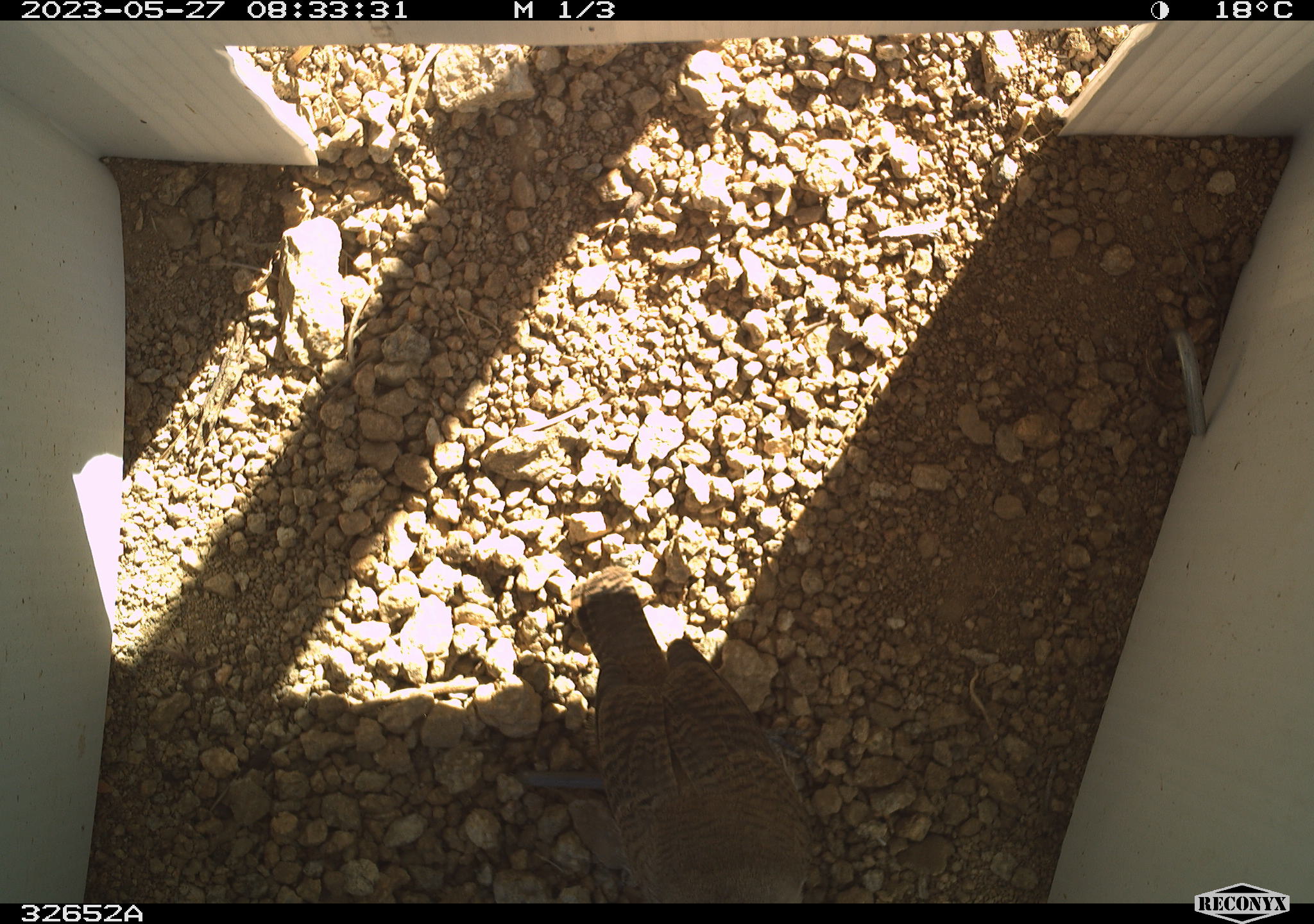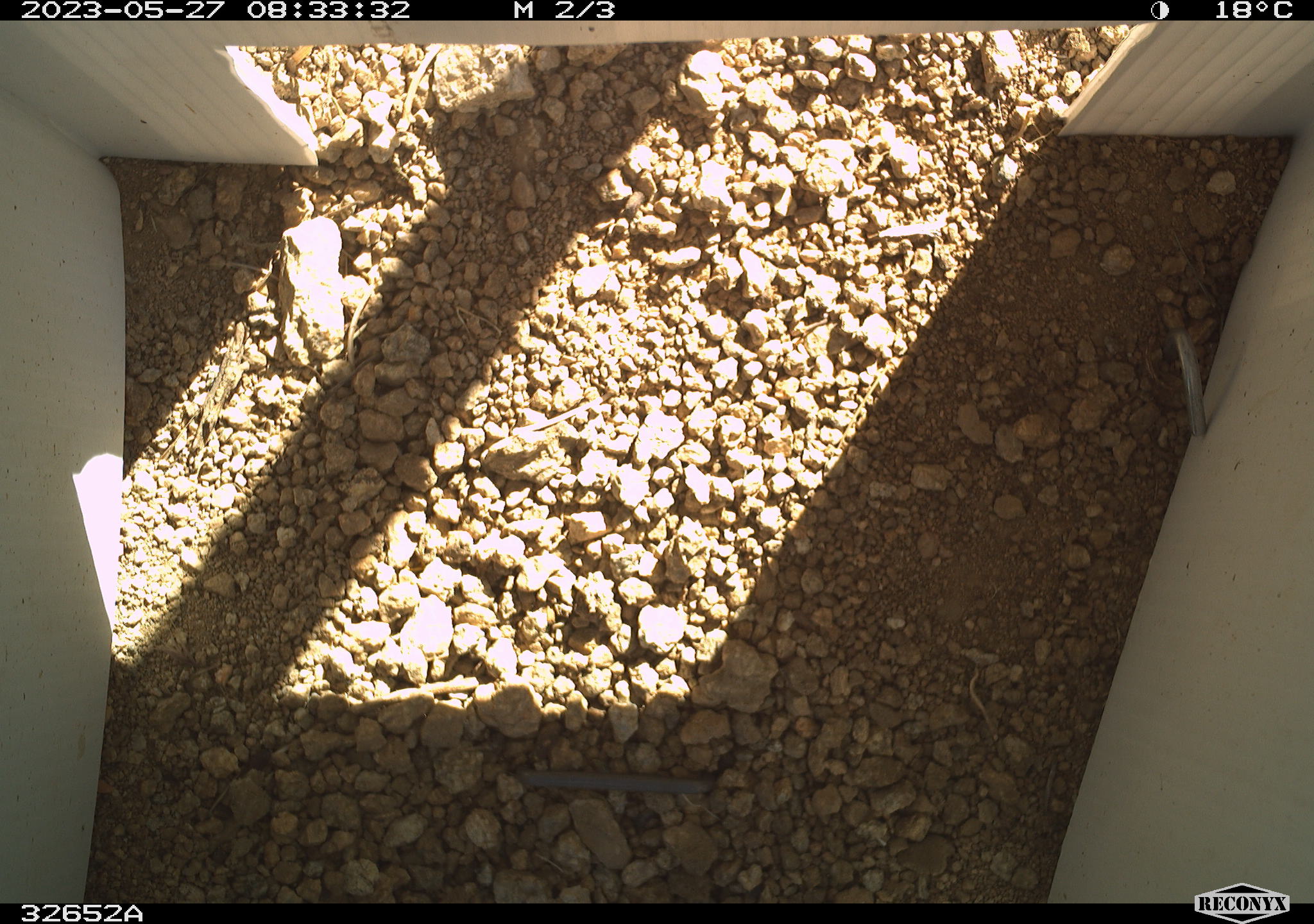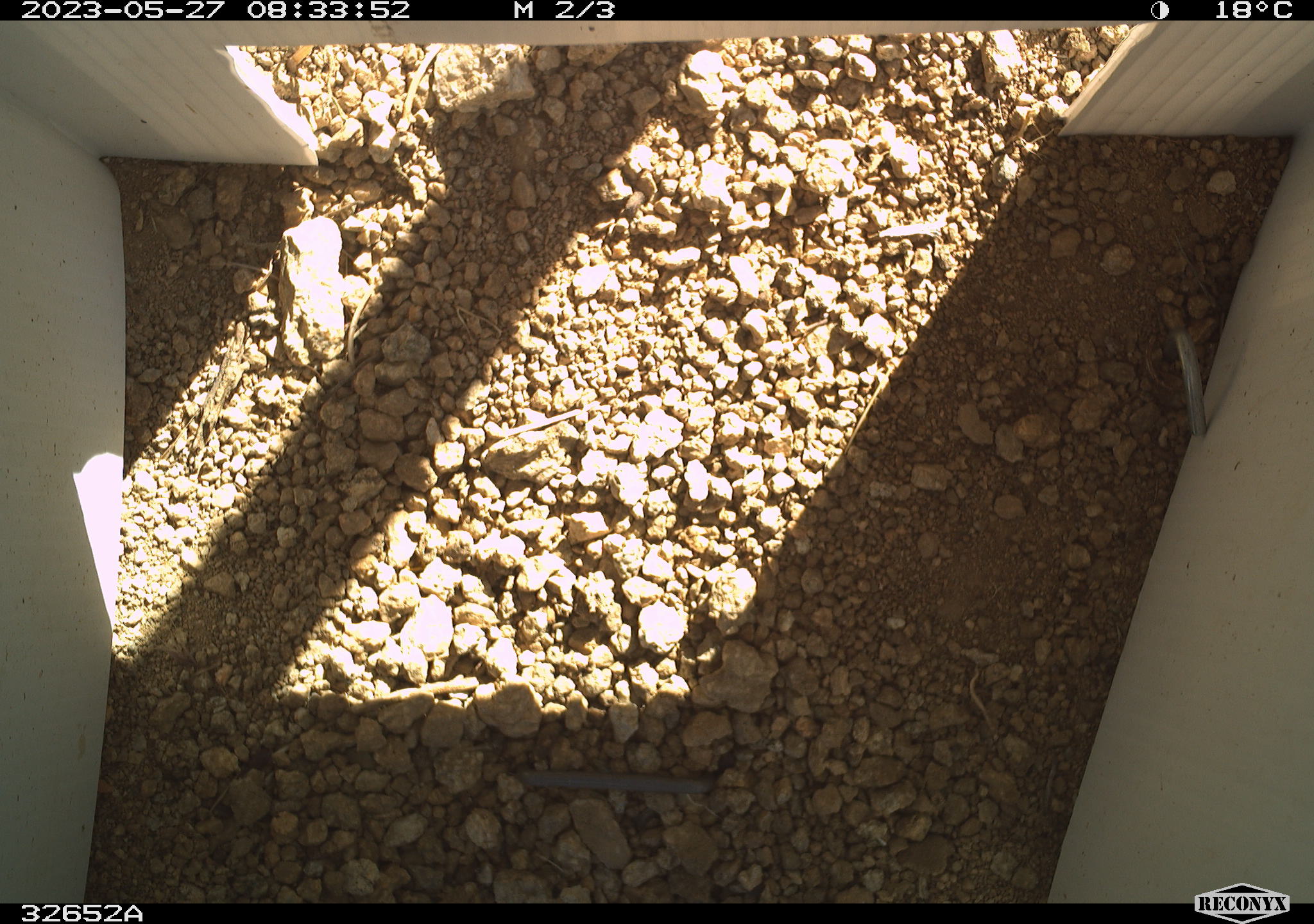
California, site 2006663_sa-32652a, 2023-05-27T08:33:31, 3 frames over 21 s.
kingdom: Animalia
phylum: Chordata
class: Aves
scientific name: Aves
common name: bird